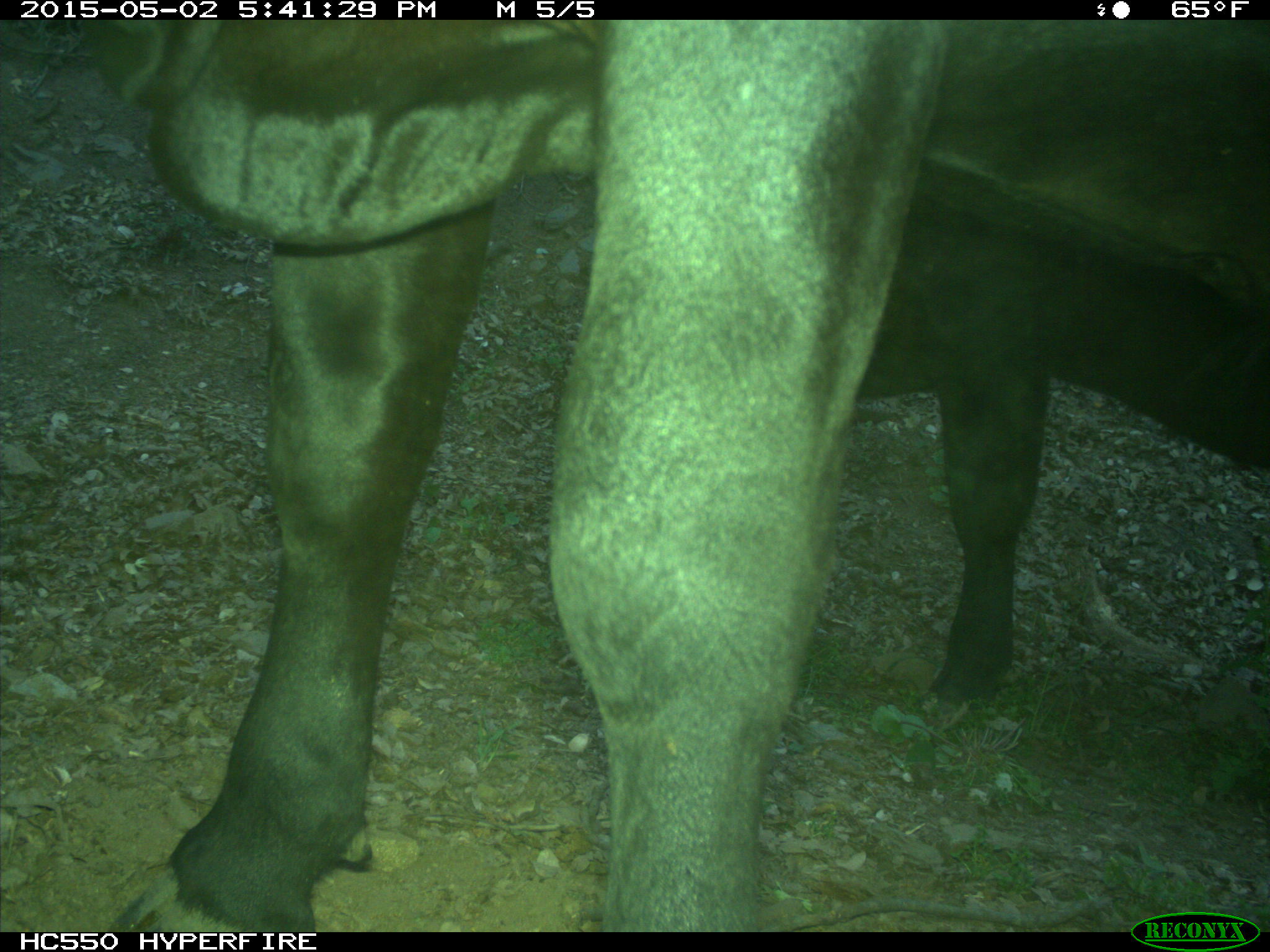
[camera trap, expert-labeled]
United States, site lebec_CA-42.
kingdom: Animalia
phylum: Chordata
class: Mammalia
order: Artiodactyla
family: Bovidae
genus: Bos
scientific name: Bos taurus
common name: domestic cow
Bos taurus (domestic cow).